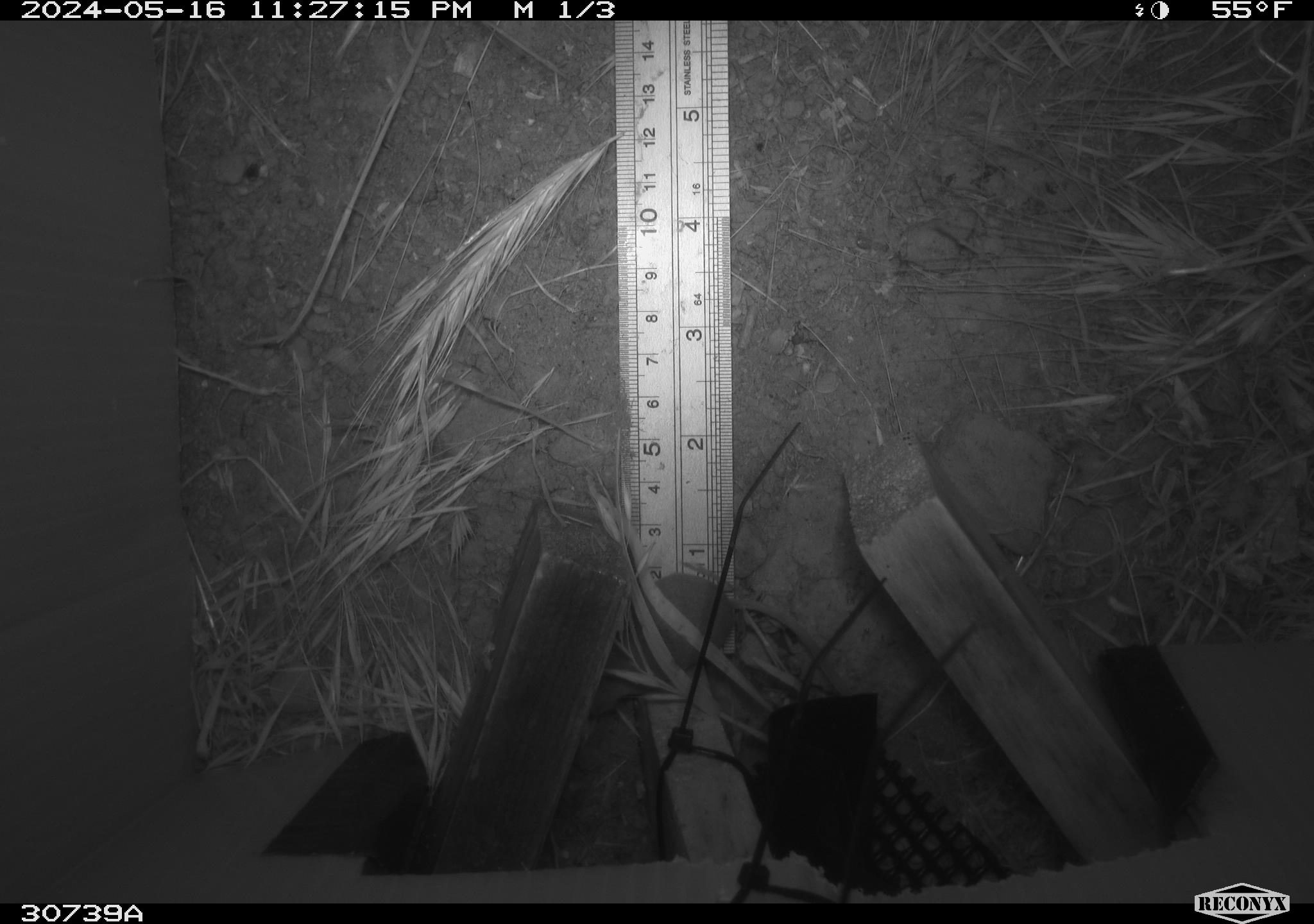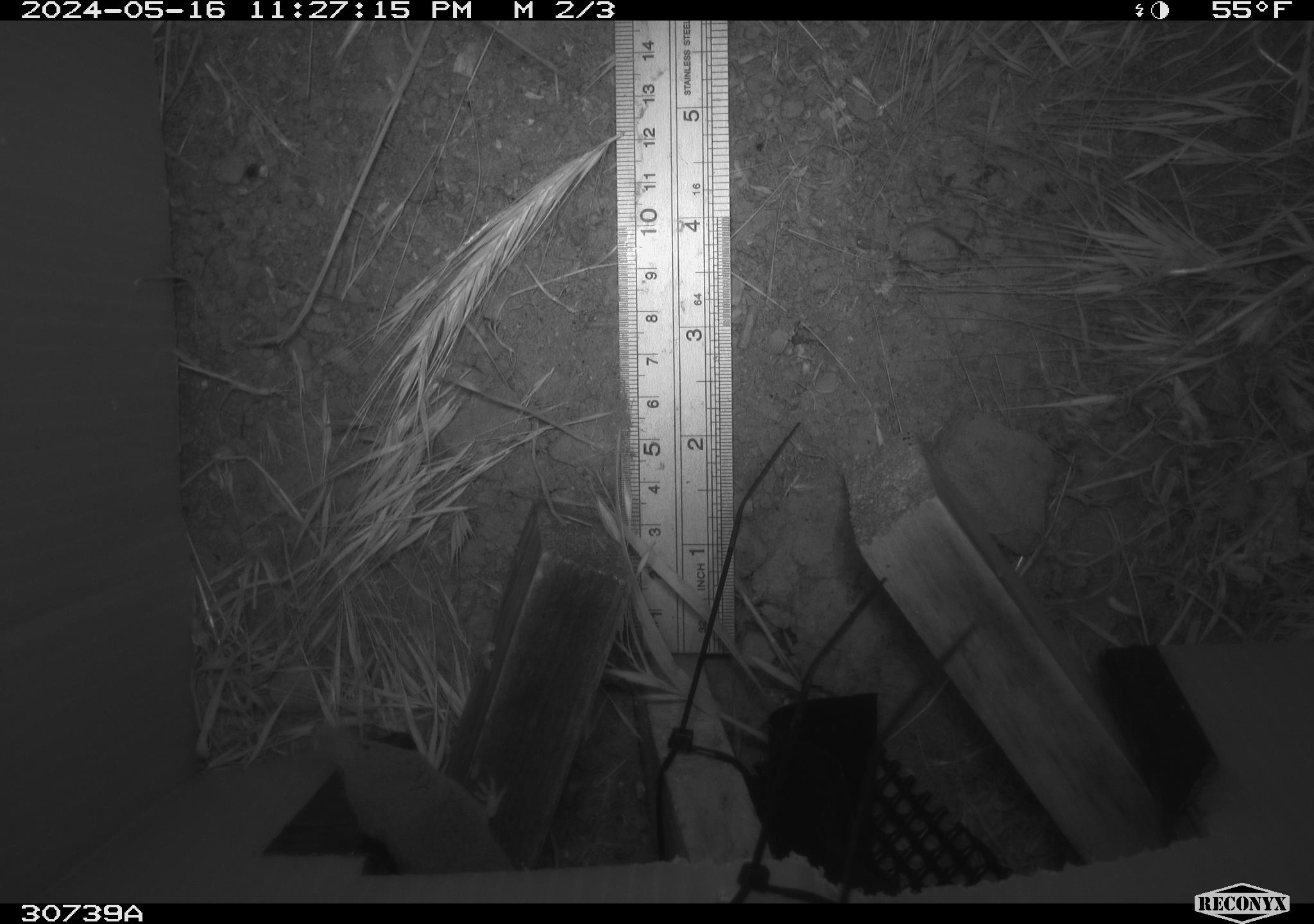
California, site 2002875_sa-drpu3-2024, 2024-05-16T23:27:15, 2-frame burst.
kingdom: Animalia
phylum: Chordata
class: Mammalia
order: Rodentia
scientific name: Rodentia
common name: rodent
Rodent (Rodentia).